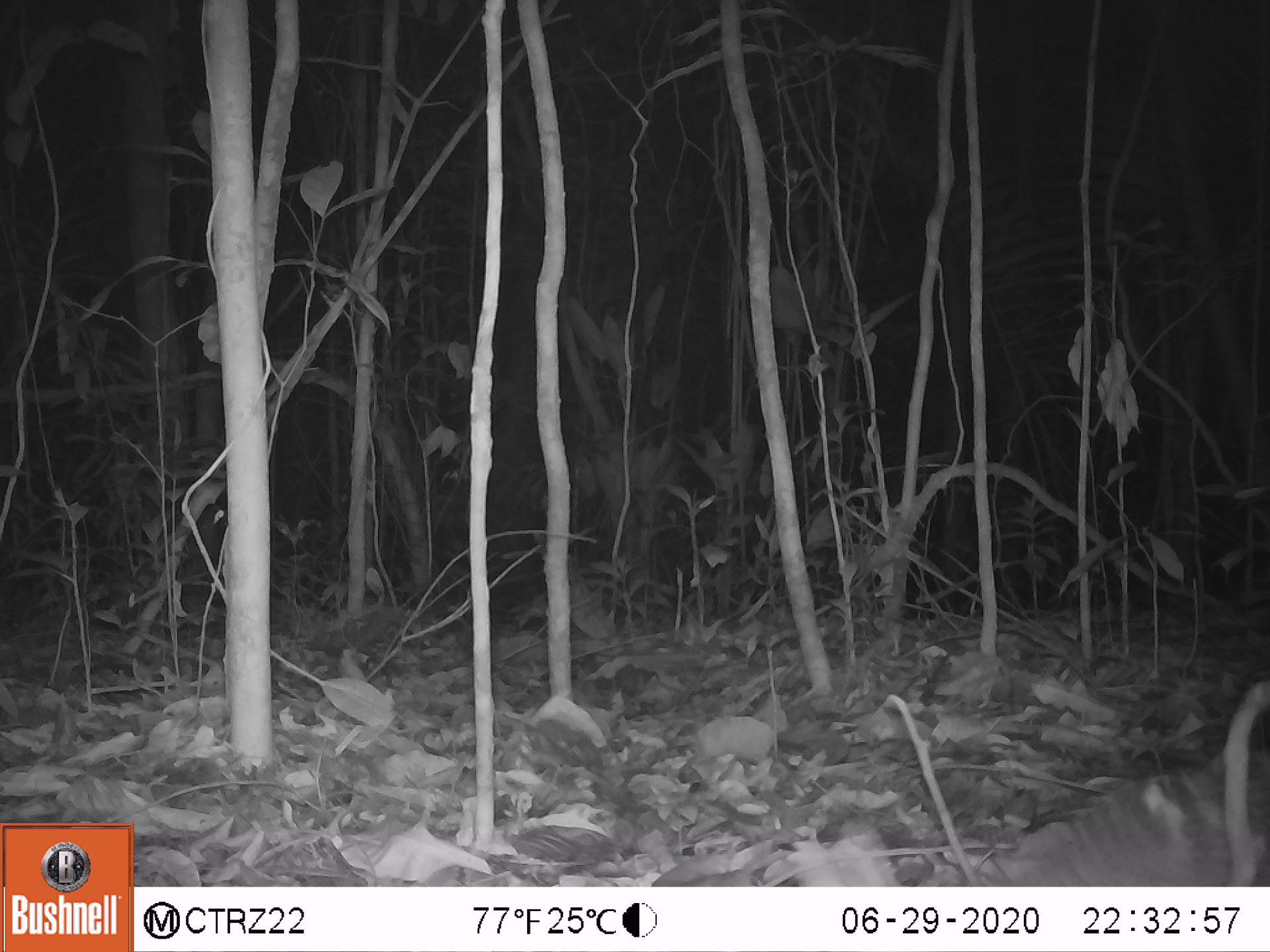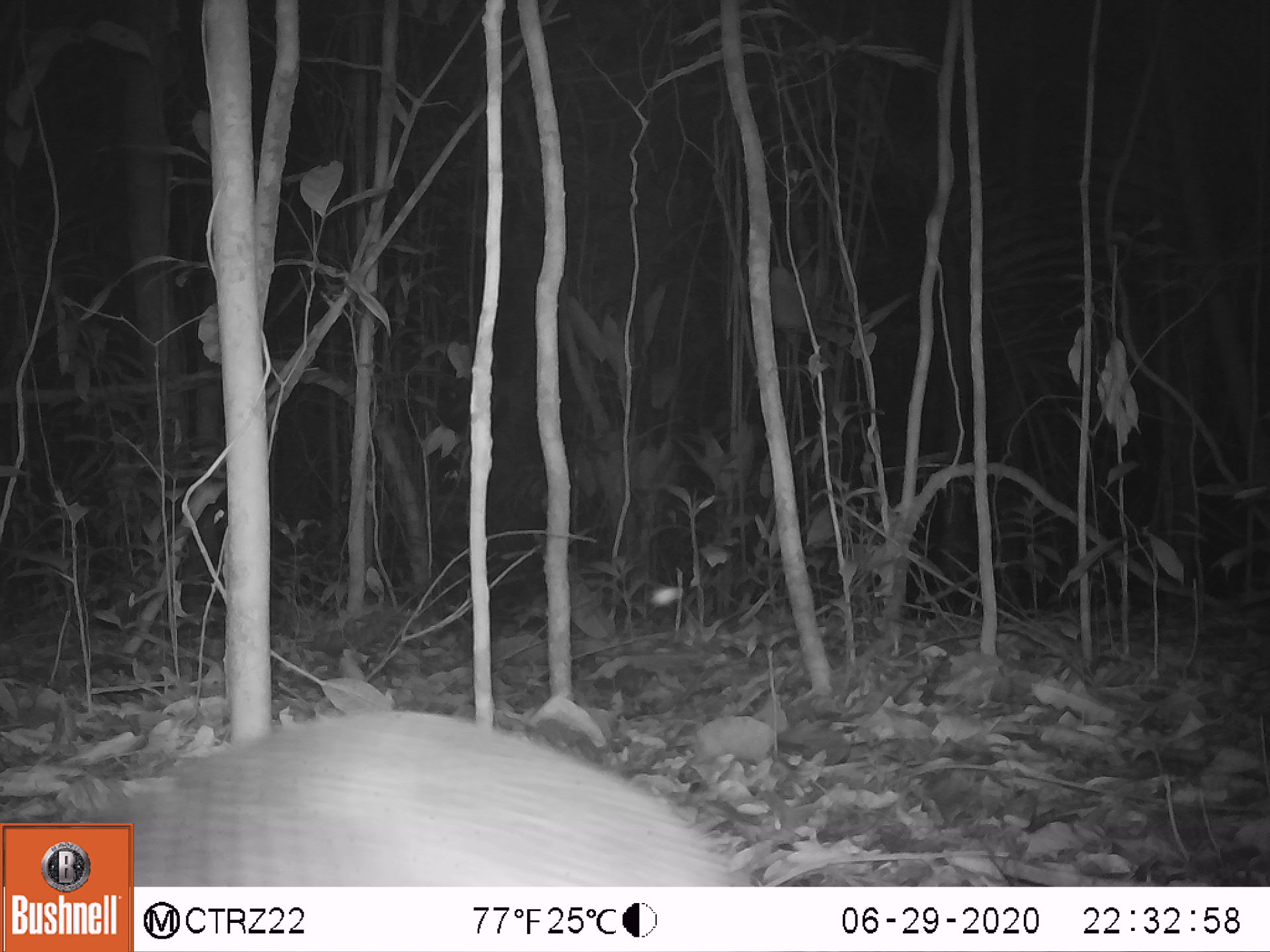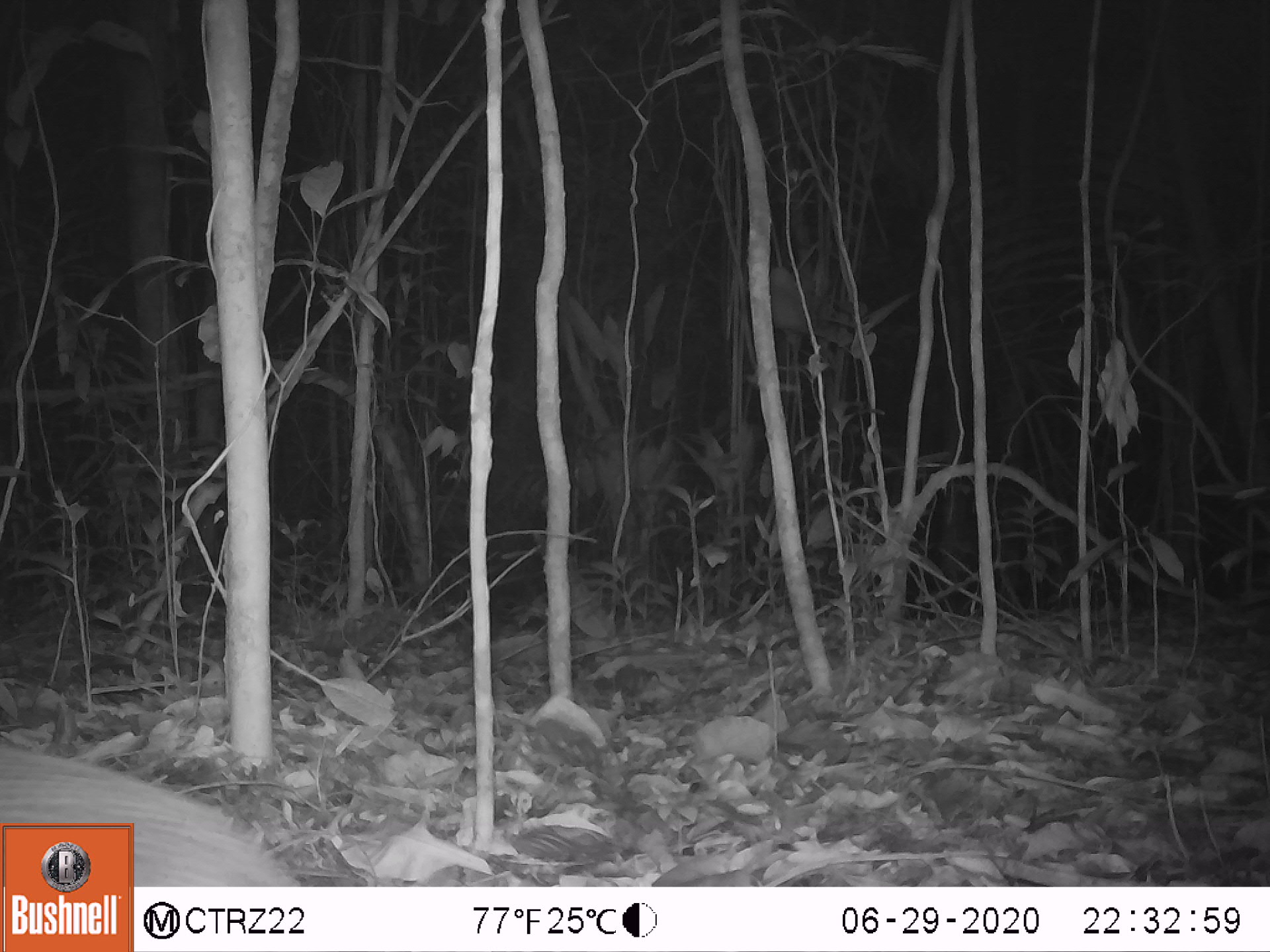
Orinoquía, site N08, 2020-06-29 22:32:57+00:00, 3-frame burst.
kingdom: Animalia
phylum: Chordata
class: Mammalia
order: Cingulata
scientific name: Cingulata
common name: armadillo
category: unknown armadillo